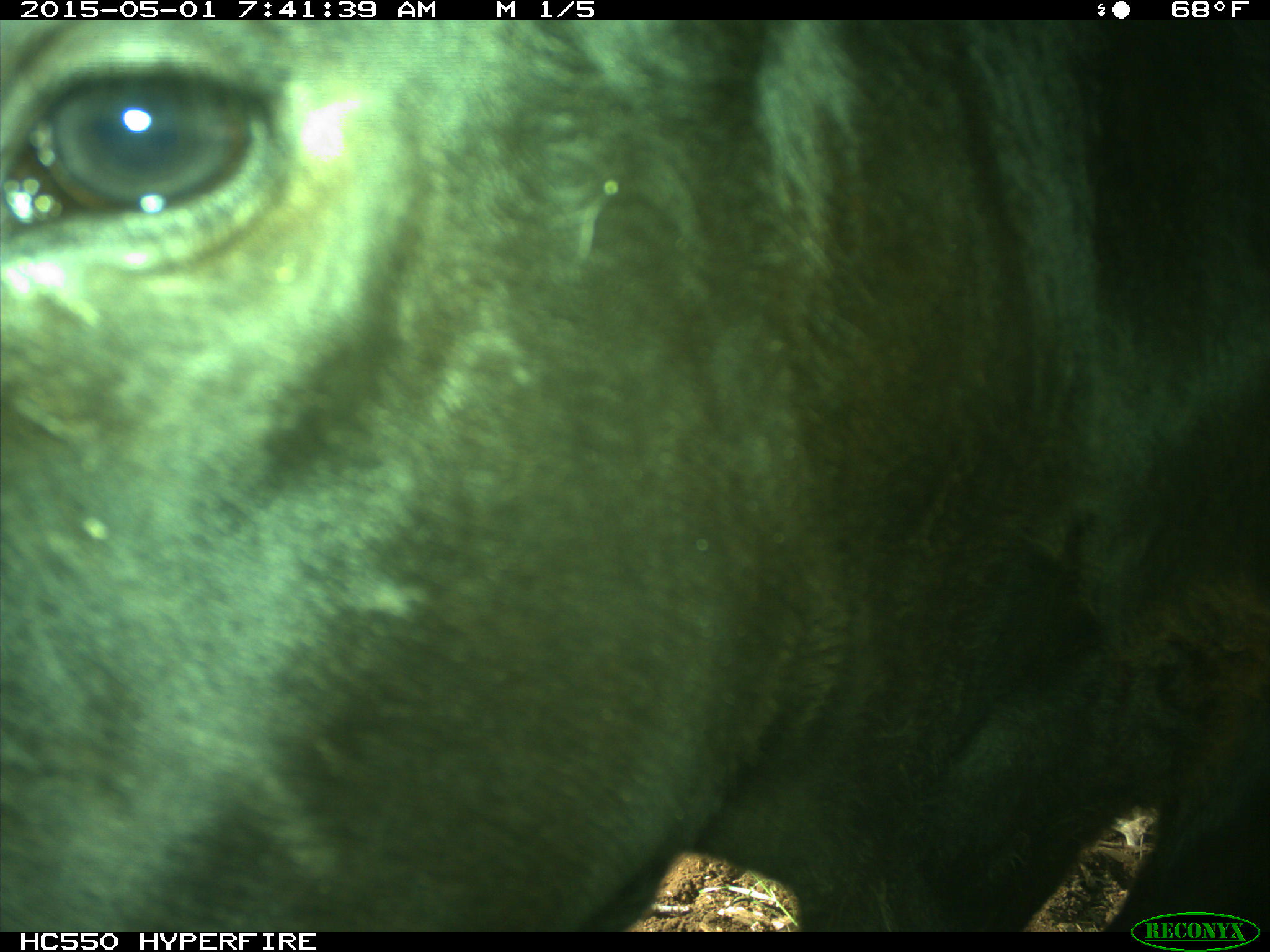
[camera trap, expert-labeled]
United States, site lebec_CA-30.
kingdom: Animalia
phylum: Chordata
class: Mammalia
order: Artiodactyla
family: Bovidae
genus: Bos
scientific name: Bos taurus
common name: domestic cow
Bos taurus (domestic cow).